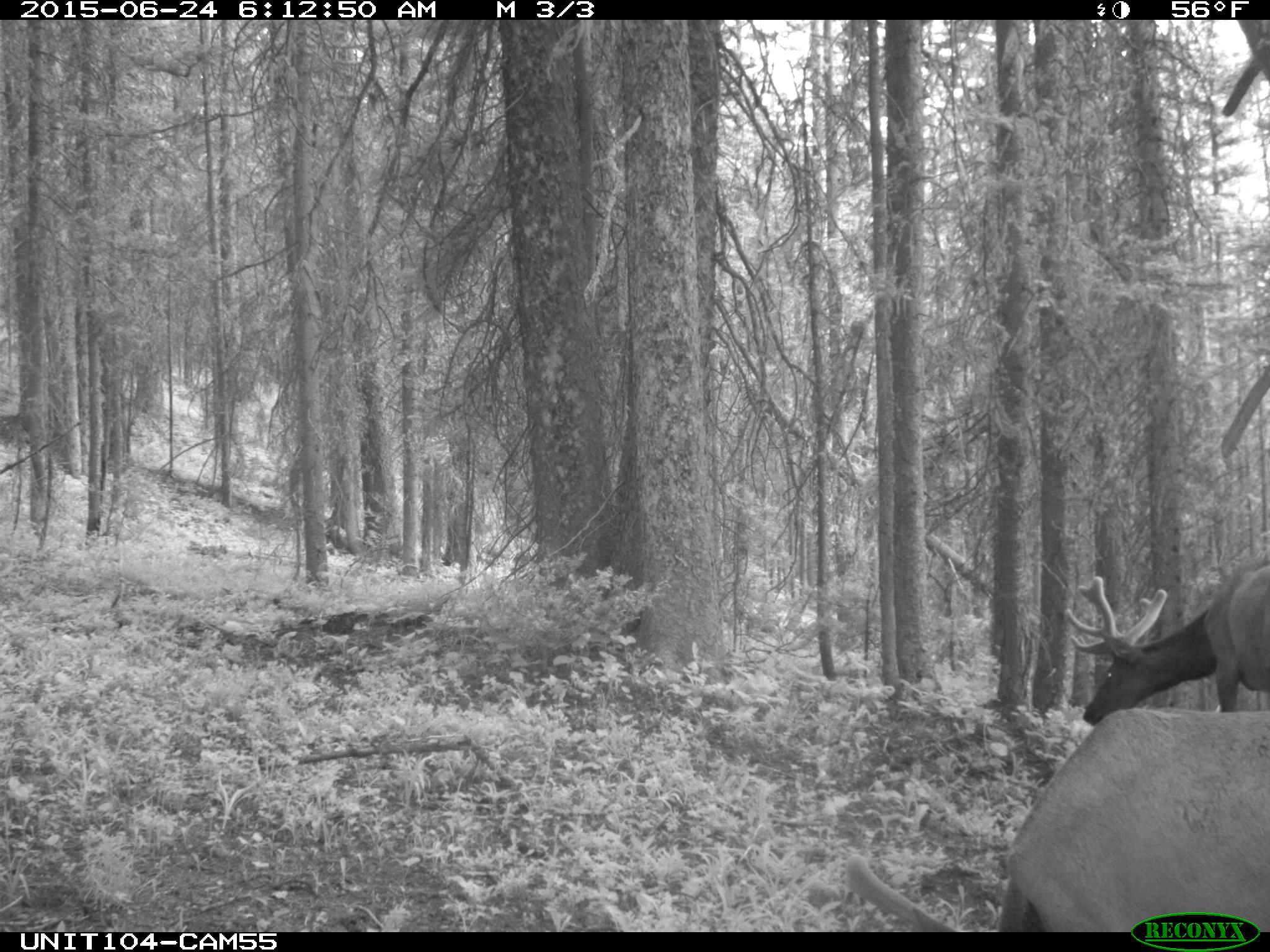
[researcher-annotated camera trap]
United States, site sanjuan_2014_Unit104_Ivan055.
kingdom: Animalia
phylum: Chordata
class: Mammalia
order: Artiodactyla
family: Cervidae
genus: Cervus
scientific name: Cervus elaphus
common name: red deer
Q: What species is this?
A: Cervus elaphus (red deer).